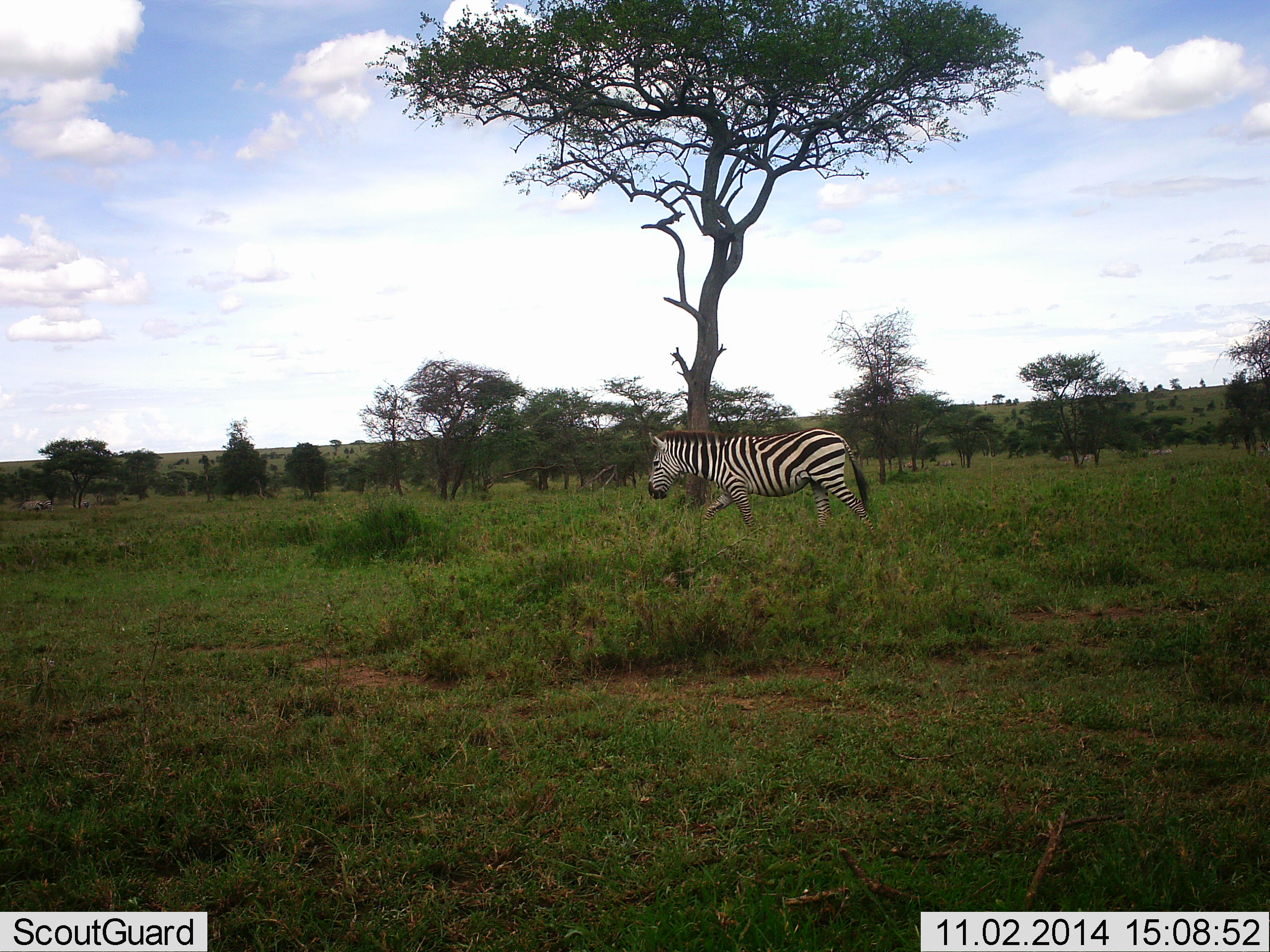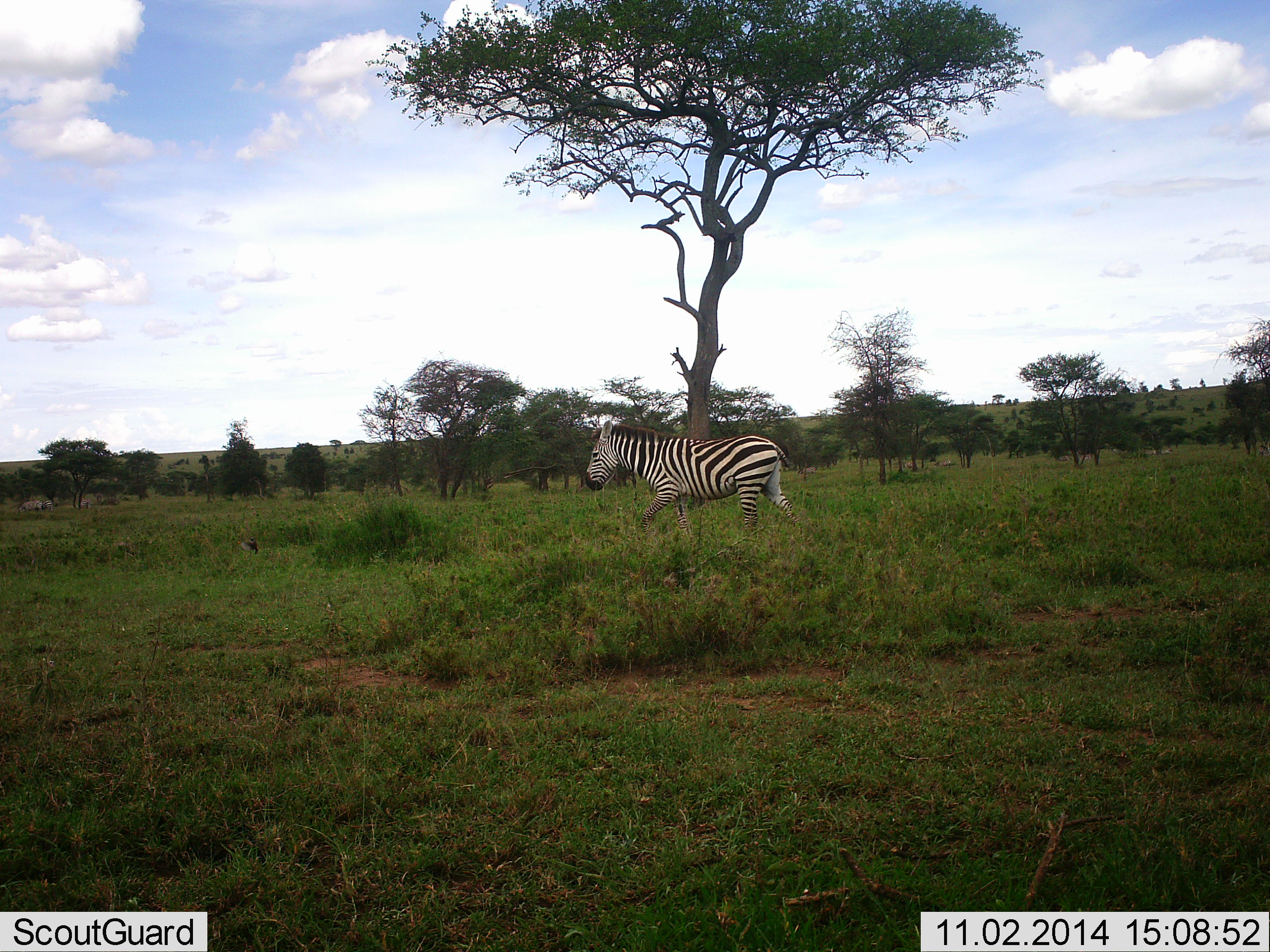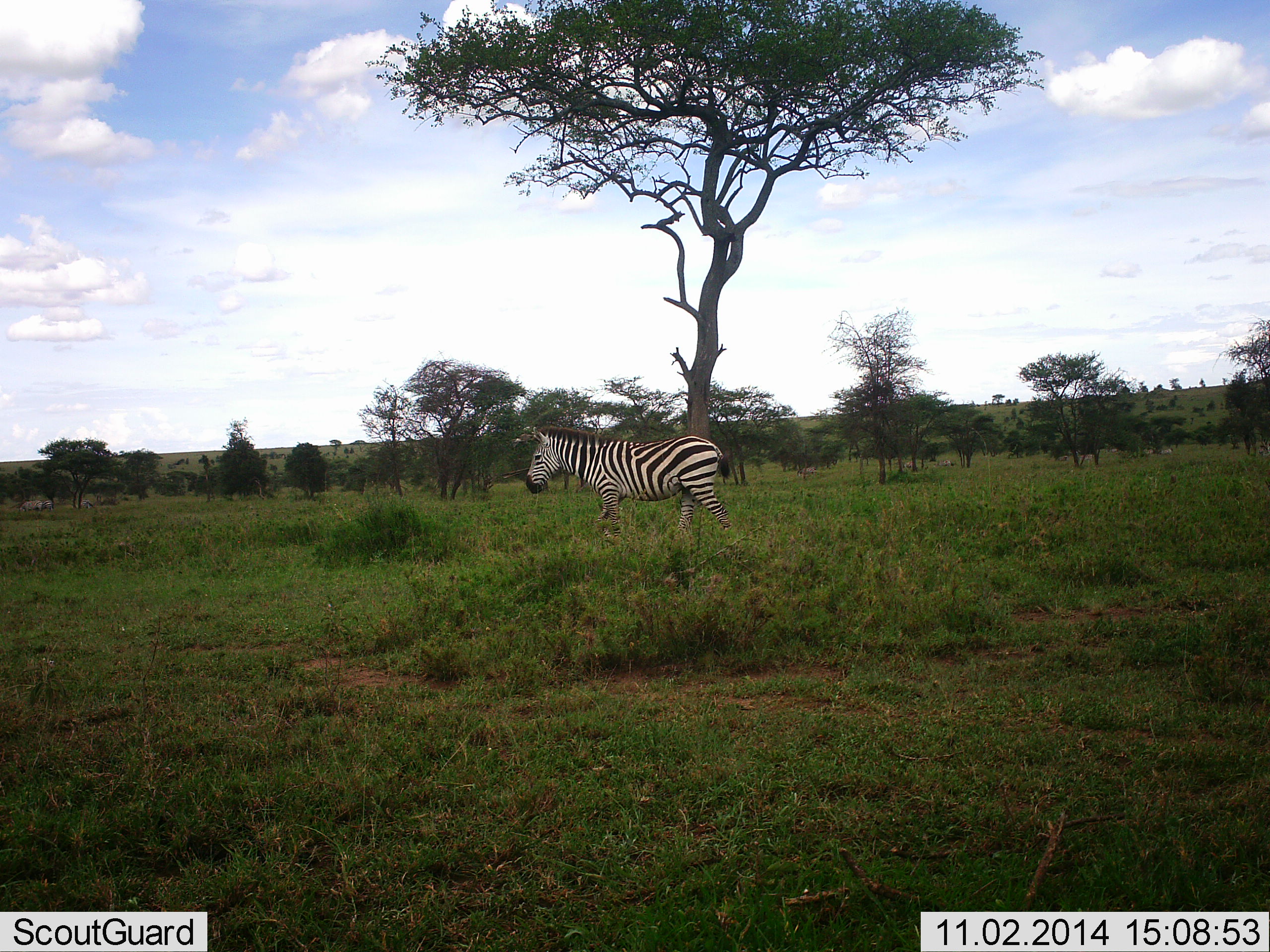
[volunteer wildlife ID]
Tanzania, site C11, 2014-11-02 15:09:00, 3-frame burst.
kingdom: Animalia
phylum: Chordata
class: Mammalia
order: Perissodactyla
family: Equidae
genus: Equus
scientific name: Equus quagga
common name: plains zebra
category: zebra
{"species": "zebra (plains zebra) (Equus quagga)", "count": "1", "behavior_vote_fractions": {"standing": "14%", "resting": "0%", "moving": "100%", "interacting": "0%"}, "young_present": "0%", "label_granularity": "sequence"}